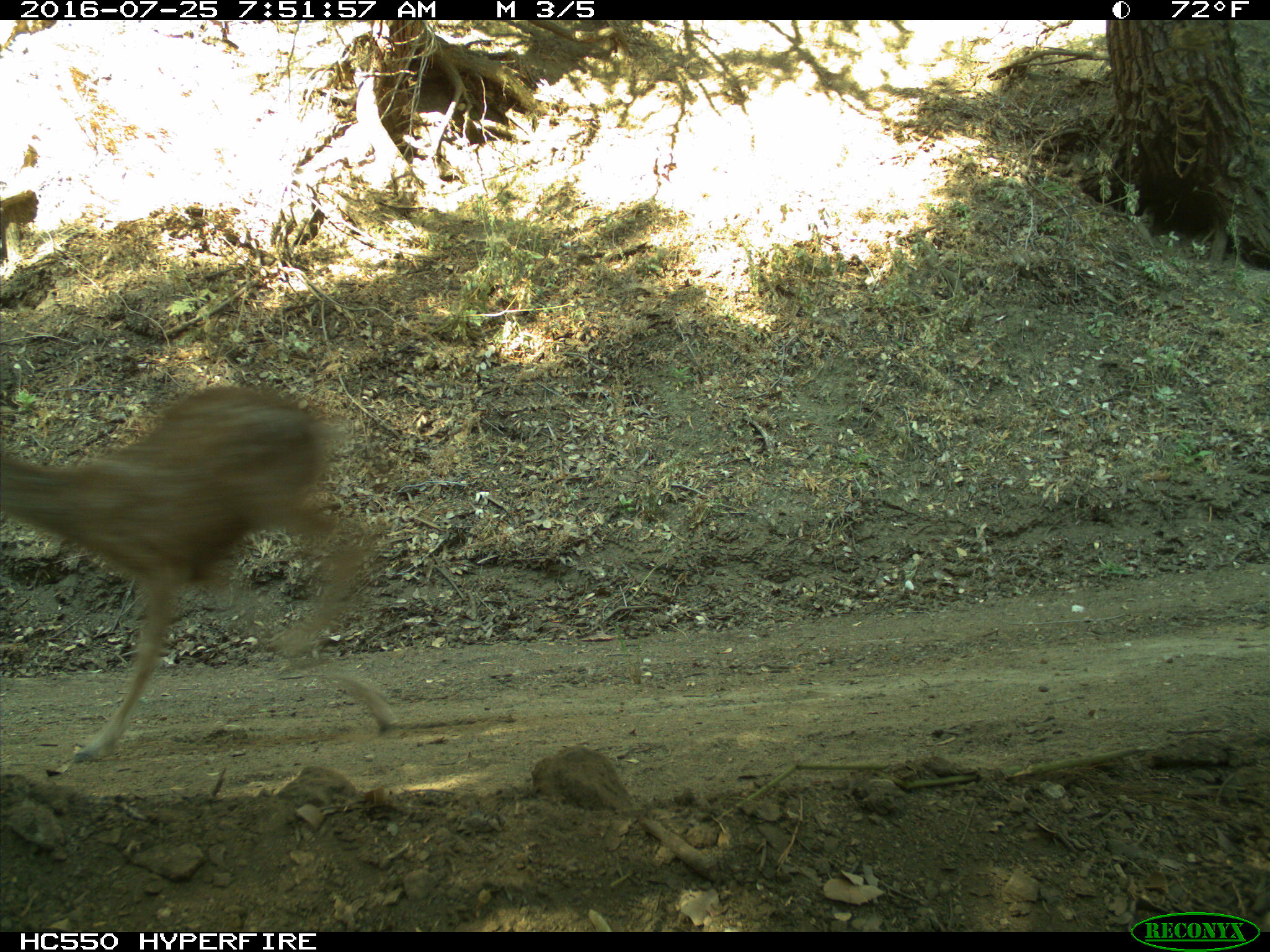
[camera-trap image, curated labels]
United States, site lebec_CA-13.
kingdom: Animalia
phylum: Chordata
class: Mammalia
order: Artiodactyla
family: Cervidae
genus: Odocoileus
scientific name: Odocoileus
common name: deer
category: unidentified deer